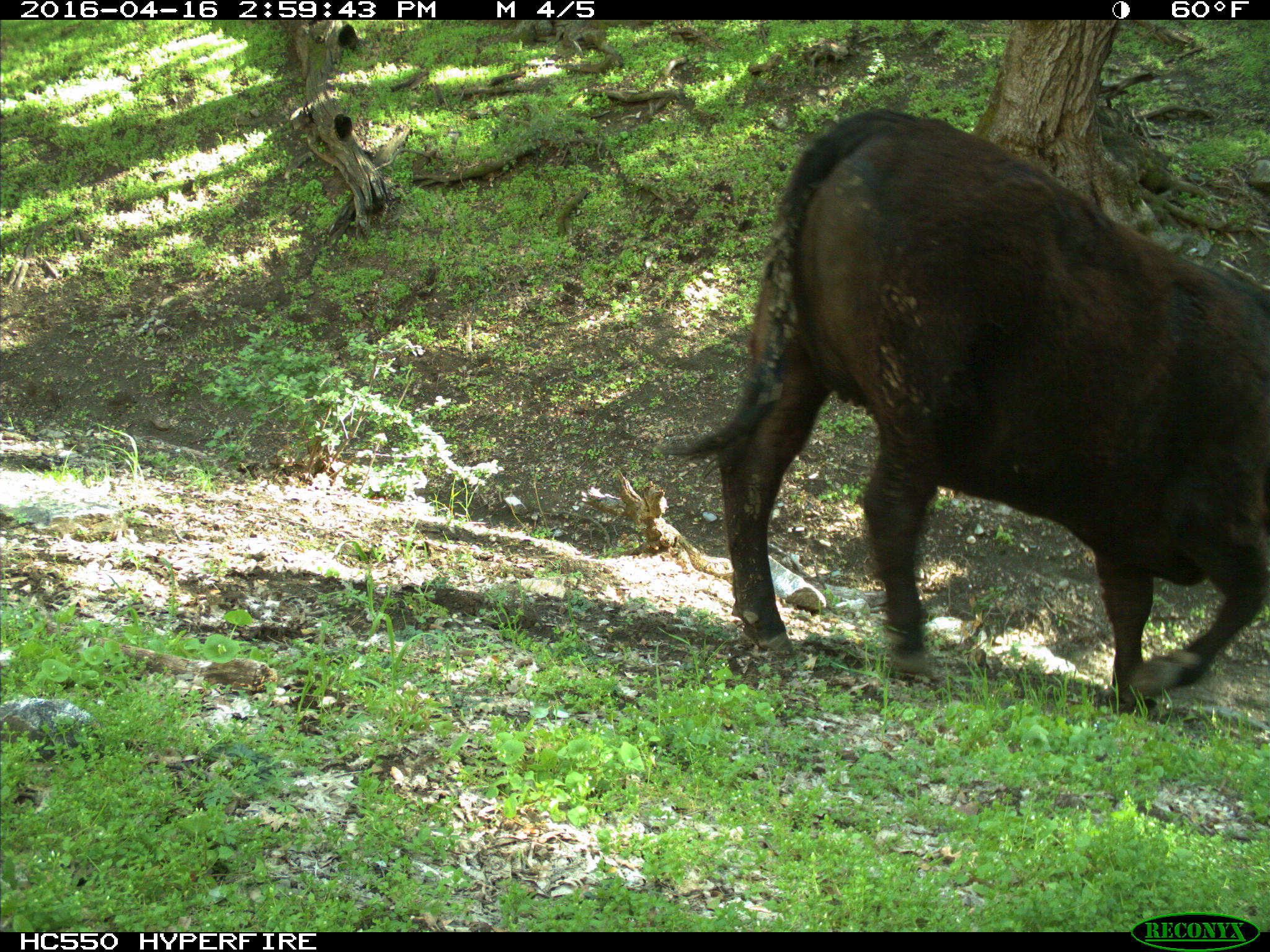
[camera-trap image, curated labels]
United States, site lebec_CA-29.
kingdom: Animalia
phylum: Chordata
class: Mammalia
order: Artiodactyla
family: Bovidae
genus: Bos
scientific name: Bos taurus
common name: domestic cow